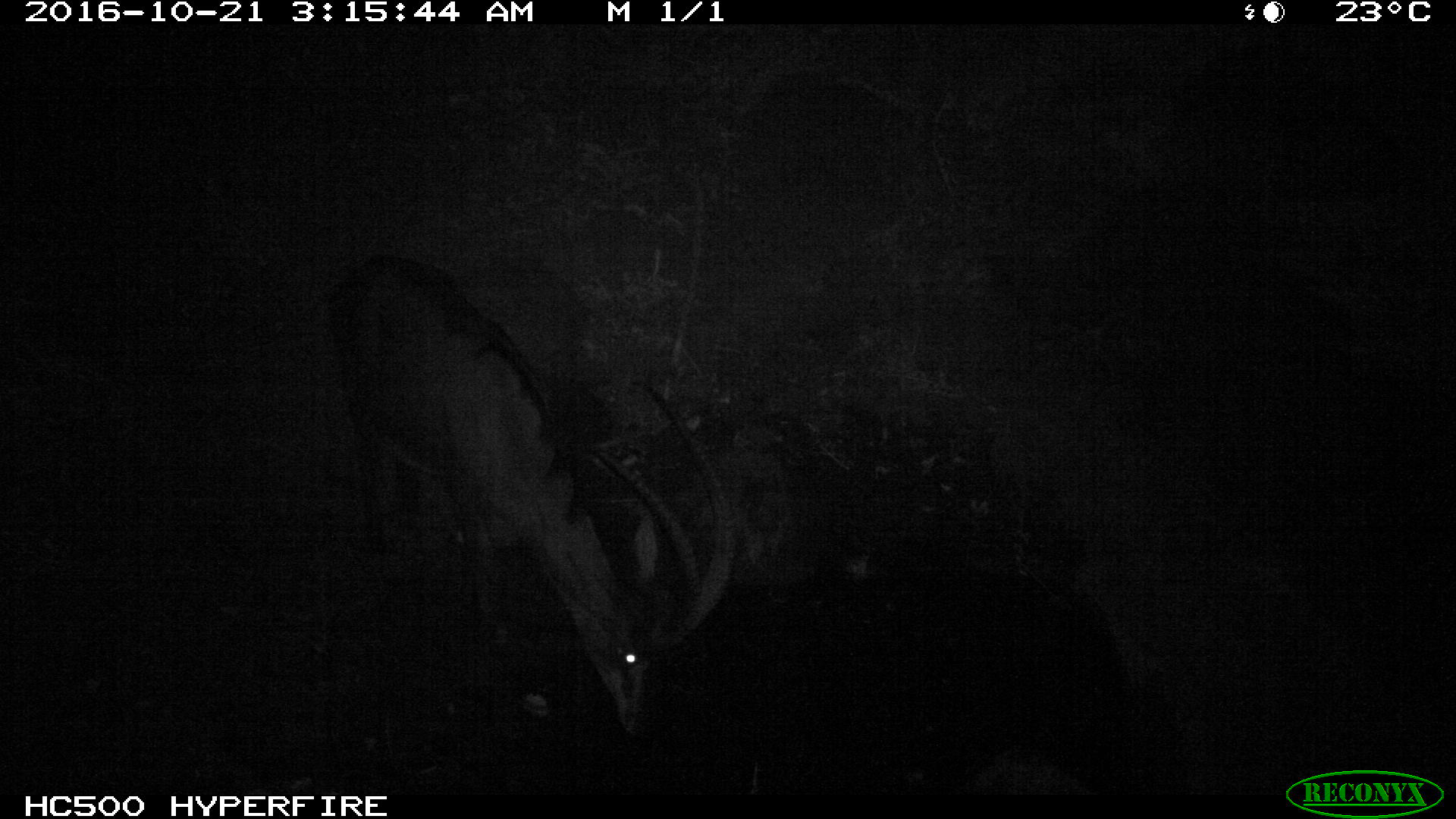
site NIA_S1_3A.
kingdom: Animalia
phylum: Chordata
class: Mammalia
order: Artiodactyla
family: Bovidae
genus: Hippotragus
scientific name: Hippotragus niger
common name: sable antelope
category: sable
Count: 1.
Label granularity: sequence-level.